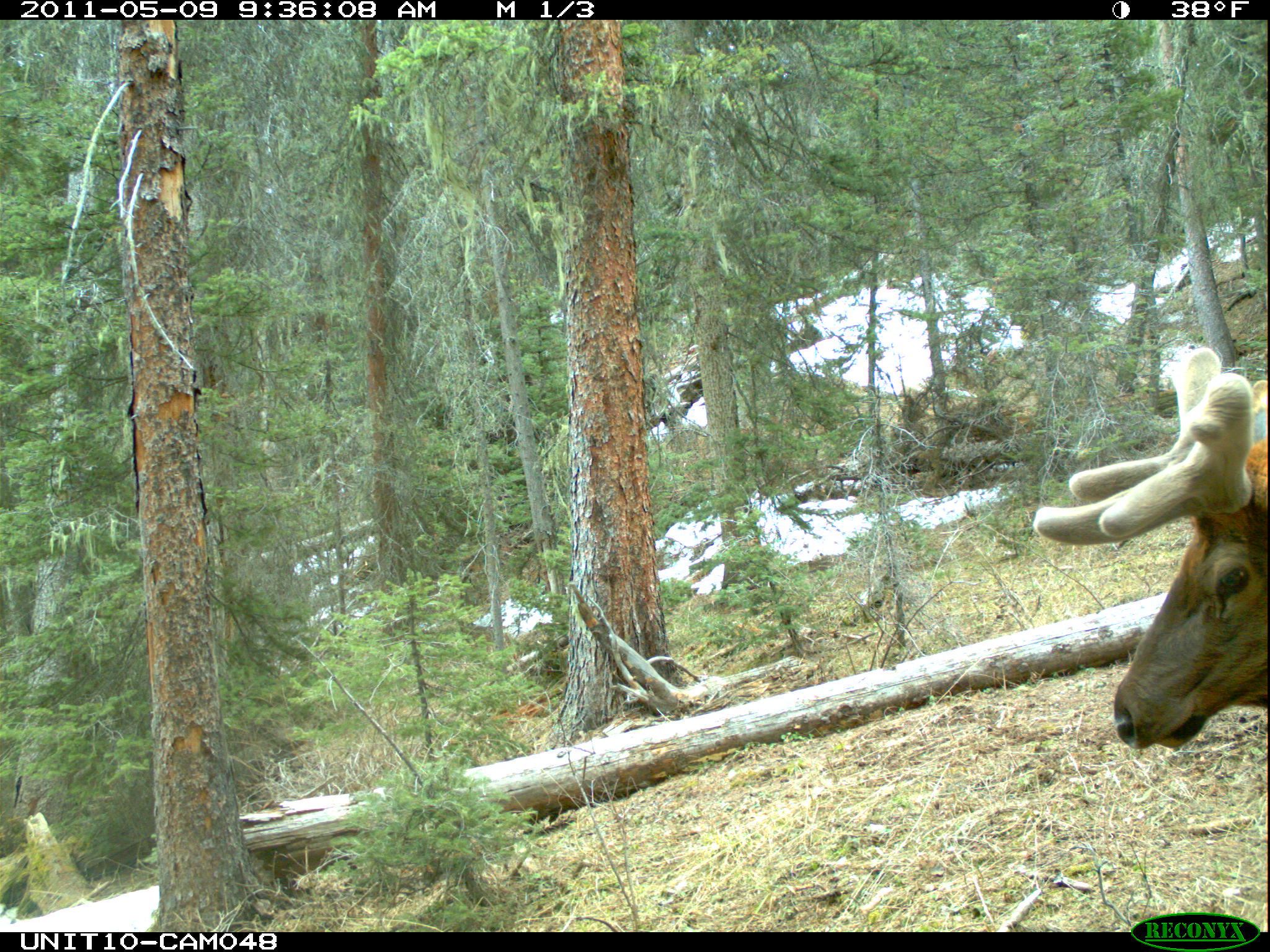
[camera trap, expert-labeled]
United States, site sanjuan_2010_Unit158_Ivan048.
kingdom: Animalia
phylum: Chordata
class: Mammalia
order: Artiodactyla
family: Cervidae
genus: Cervus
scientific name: Cervus elaphus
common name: red deer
Cervus elaphus (red deer).